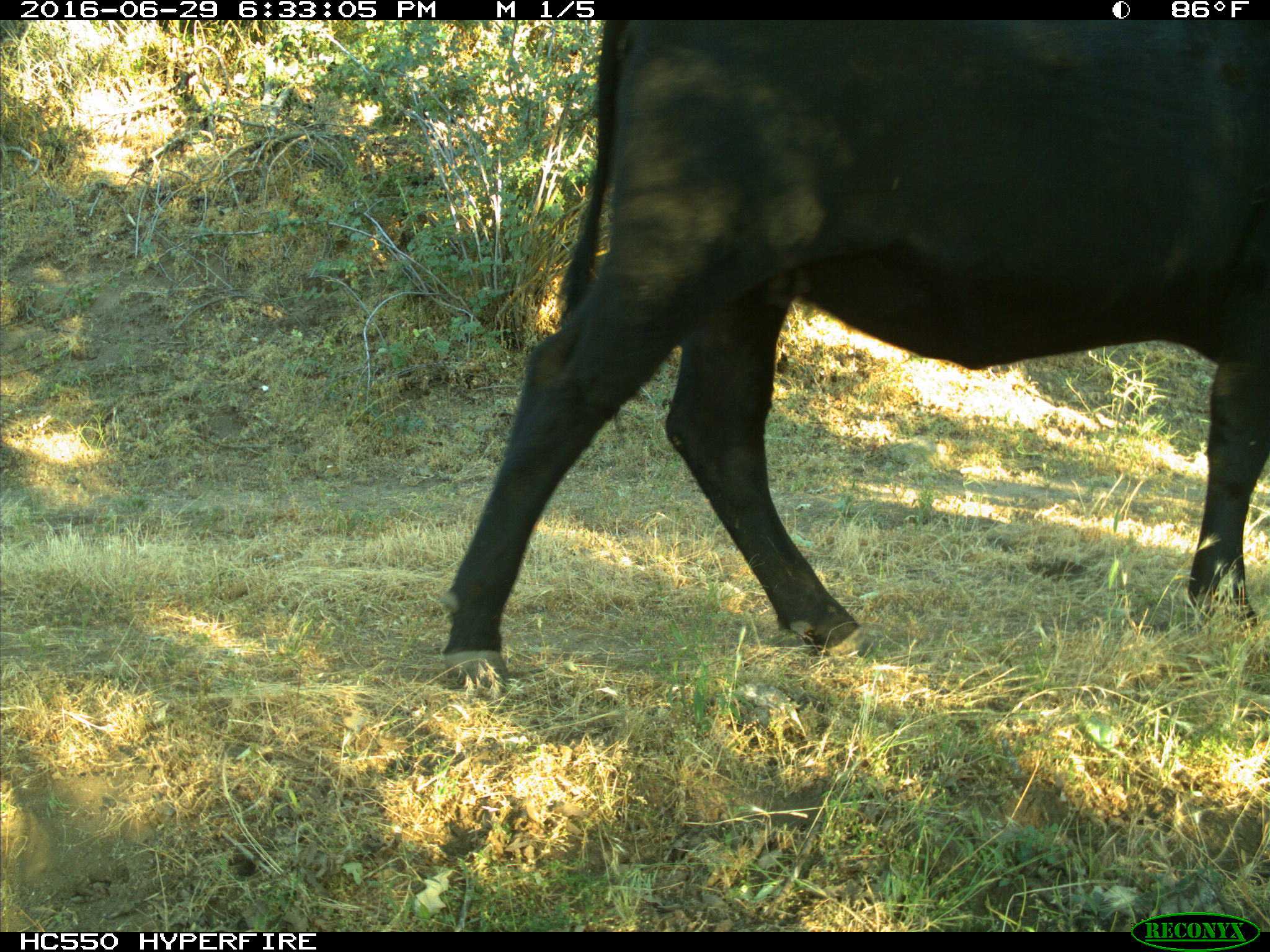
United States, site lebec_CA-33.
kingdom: Animalia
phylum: Chordata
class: Mammalia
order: Artiodactyla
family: Bovidae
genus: Bos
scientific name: Bos taurus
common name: domestic cow